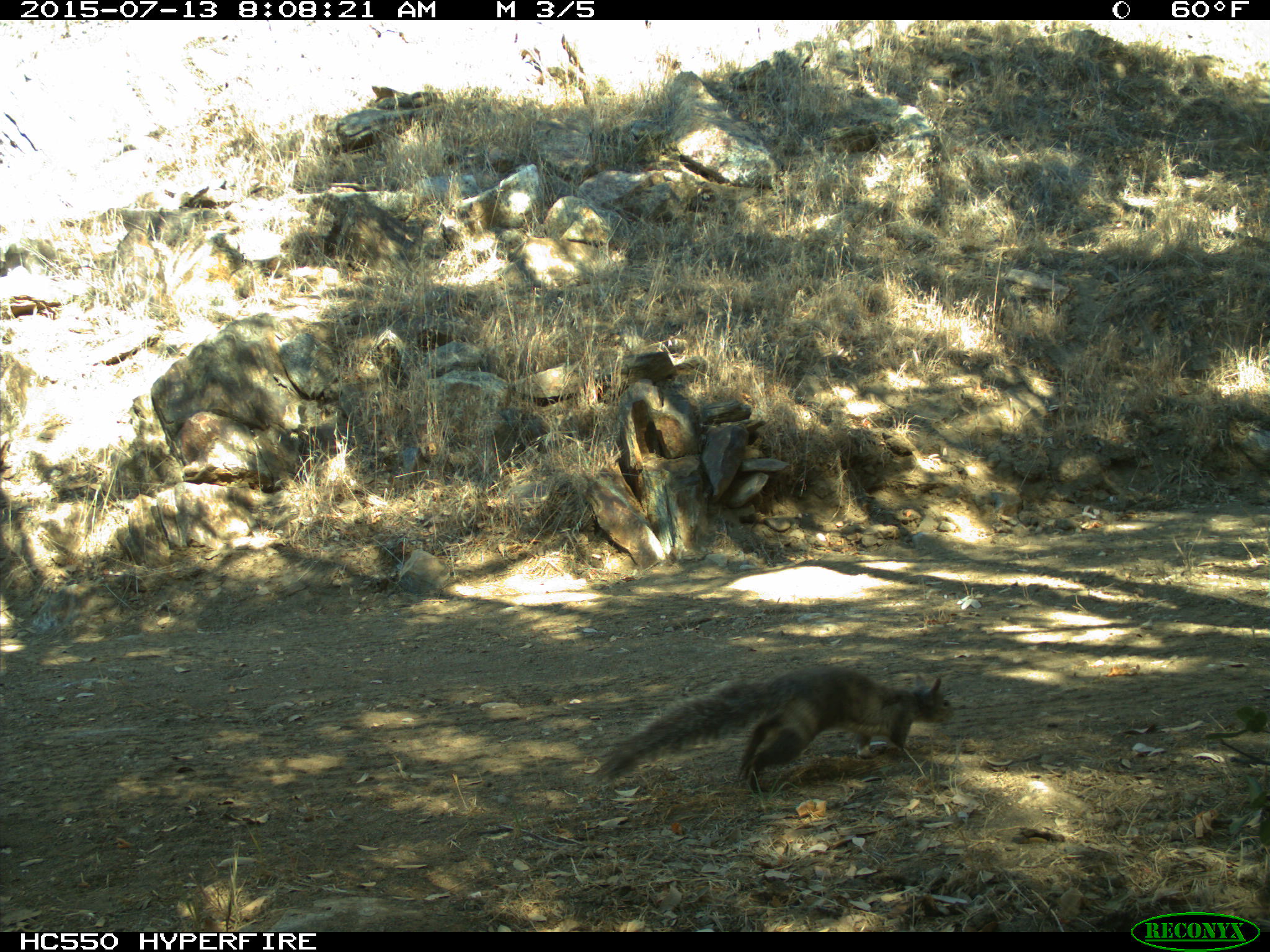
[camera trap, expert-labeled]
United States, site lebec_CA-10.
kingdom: Animalia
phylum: Chordata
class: Mammalia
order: Rodentia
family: Sciuridae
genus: Sciurus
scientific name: Sciurus carolinensis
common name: eastern gray squirrel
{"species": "Sciurus carolinensis (eastern gray squirrel)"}